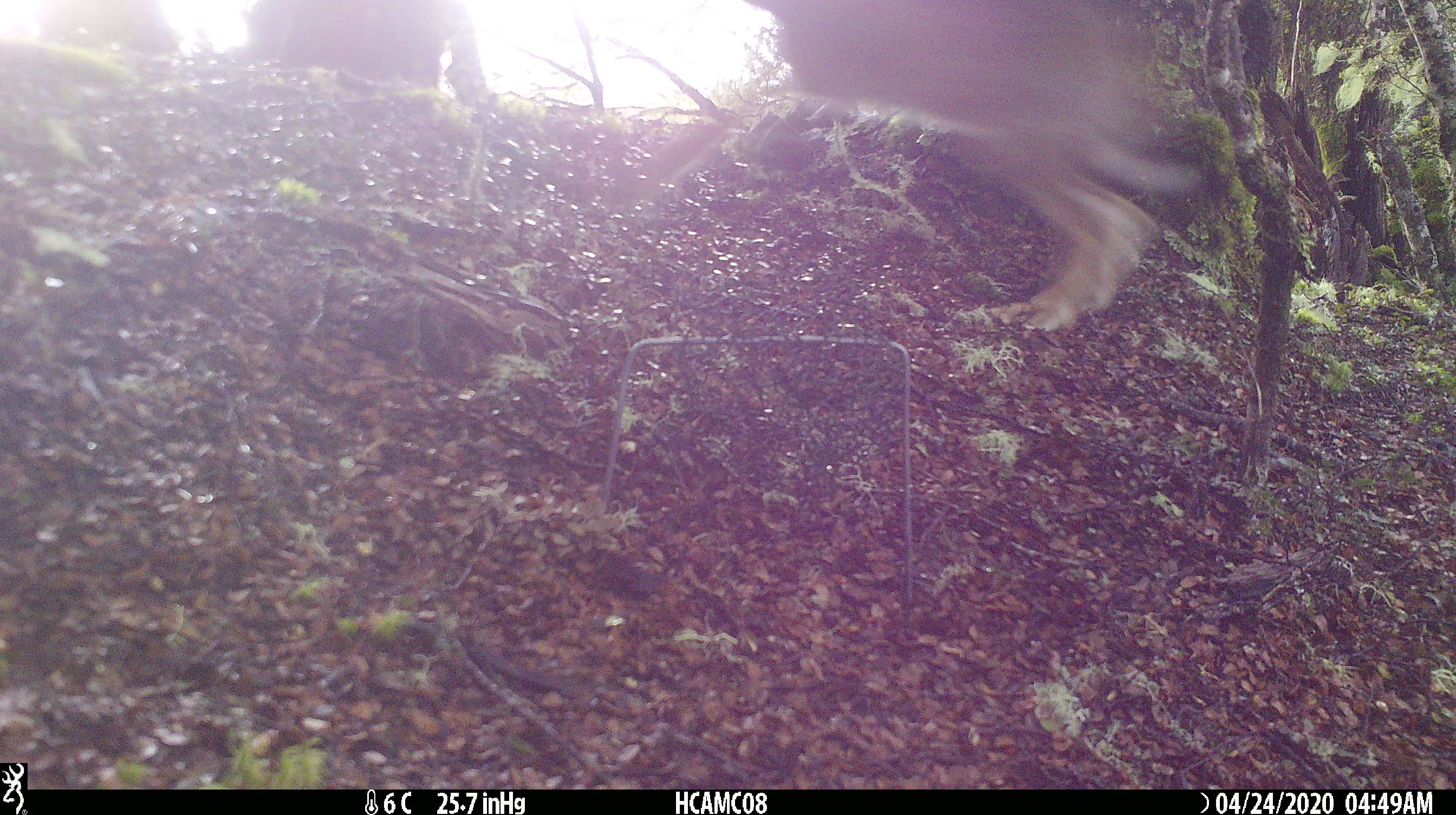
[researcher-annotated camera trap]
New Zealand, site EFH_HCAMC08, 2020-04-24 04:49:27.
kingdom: Animalia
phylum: Chordata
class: Mammalia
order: Lagomorpha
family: Leporidae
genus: Lepus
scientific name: Lepus europaeus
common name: brown hare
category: hare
Hare (brown hare) (Lepus europaeus).